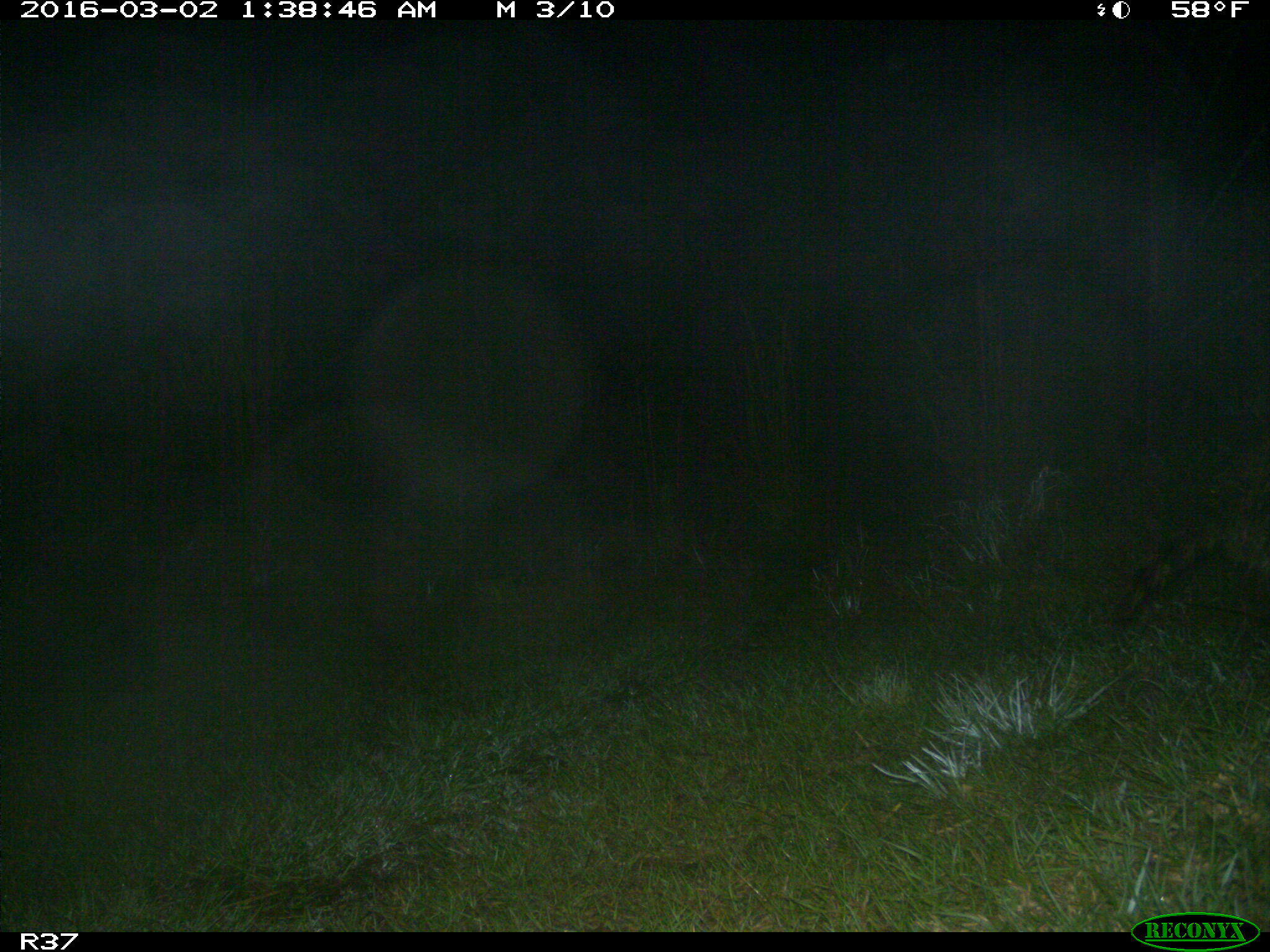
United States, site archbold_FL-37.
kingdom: Animalia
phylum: Chordata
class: Mammalia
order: Carnivora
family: Procyonidae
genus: Procyon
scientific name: Procyon lotor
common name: common raccoon